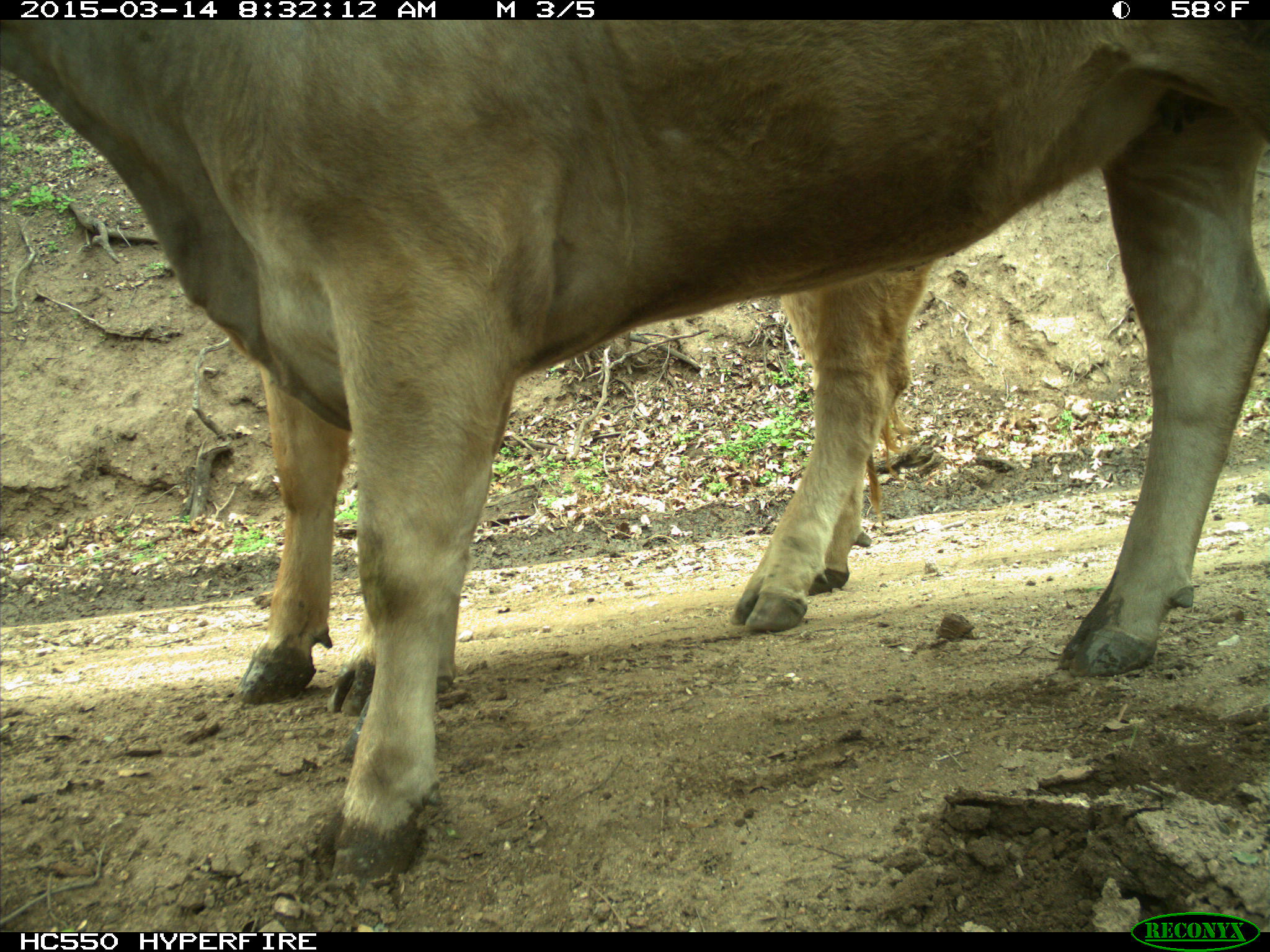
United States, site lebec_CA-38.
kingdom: Animalia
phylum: Chordata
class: Mammalia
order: Artiodactyla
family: Bovidae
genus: Bos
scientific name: Bos taurus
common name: domestic cow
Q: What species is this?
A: Bos taurus (domestic cow).